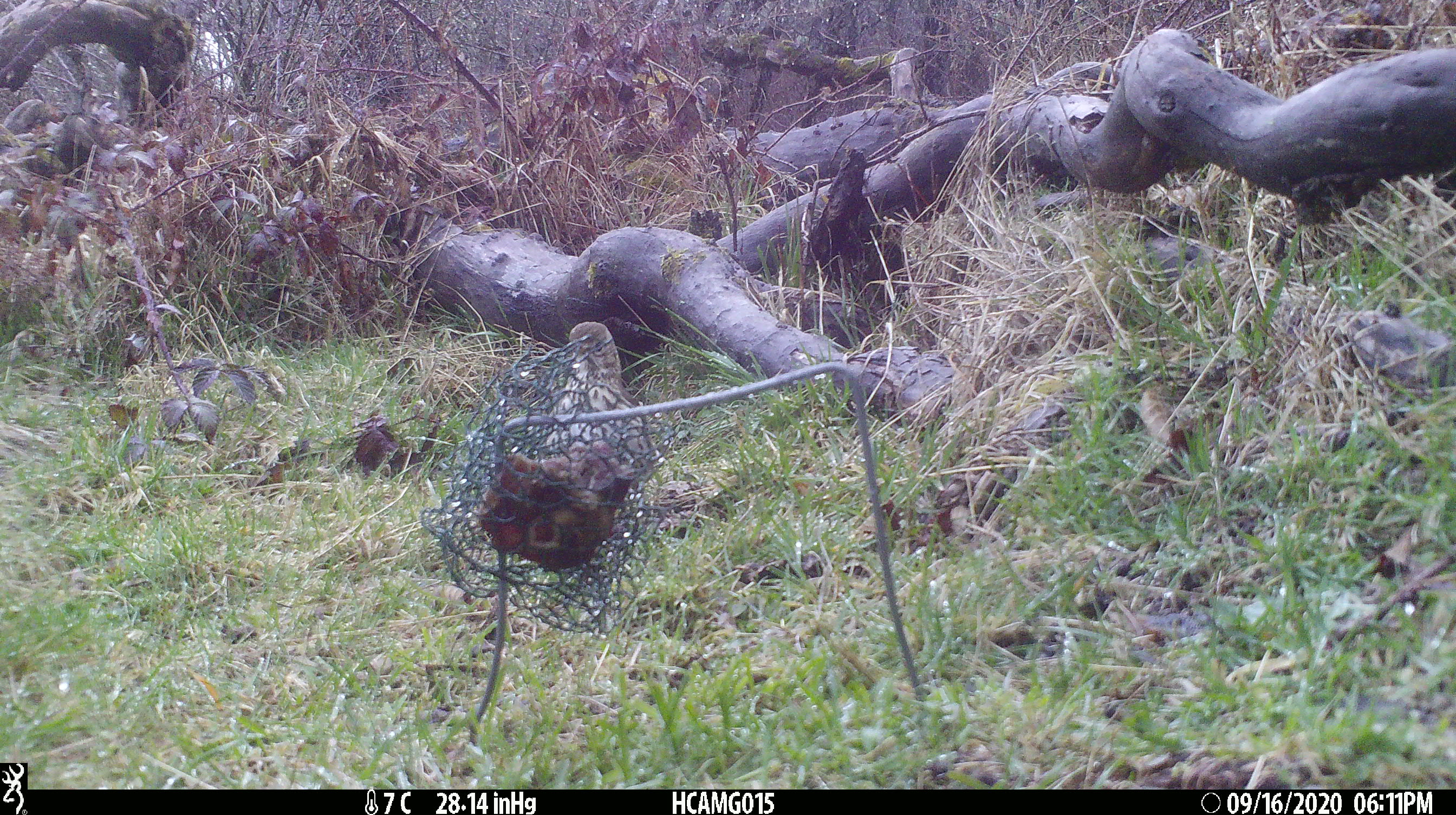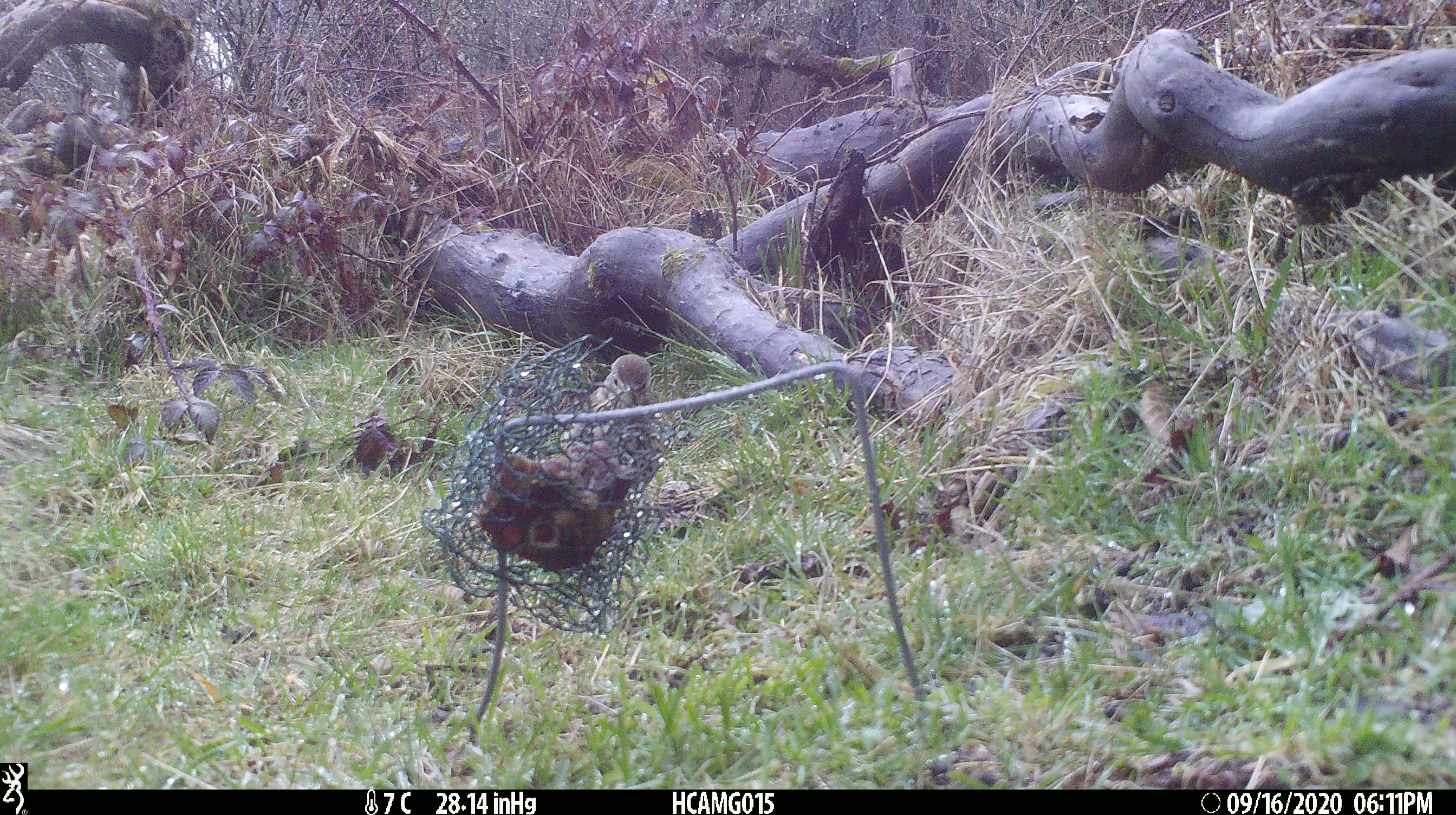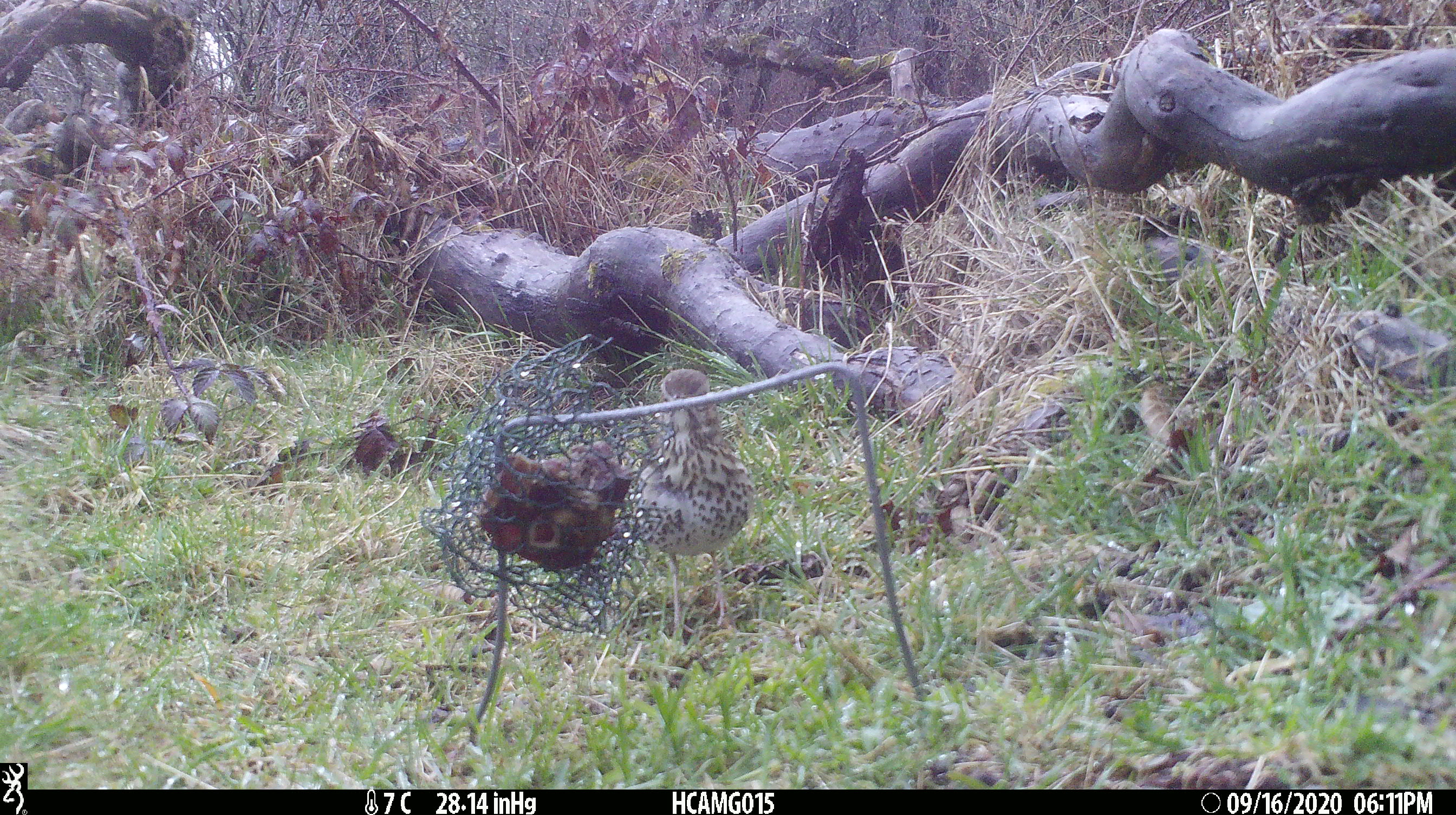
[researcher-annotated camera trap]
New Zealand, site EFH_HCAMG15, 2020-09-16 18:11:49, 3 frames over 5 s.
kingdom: Animalia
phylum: Chordata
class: Aves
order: Passeriformes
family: Turdidae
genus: Turdus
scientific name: Turdus philomelos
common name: song thrush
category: thrush